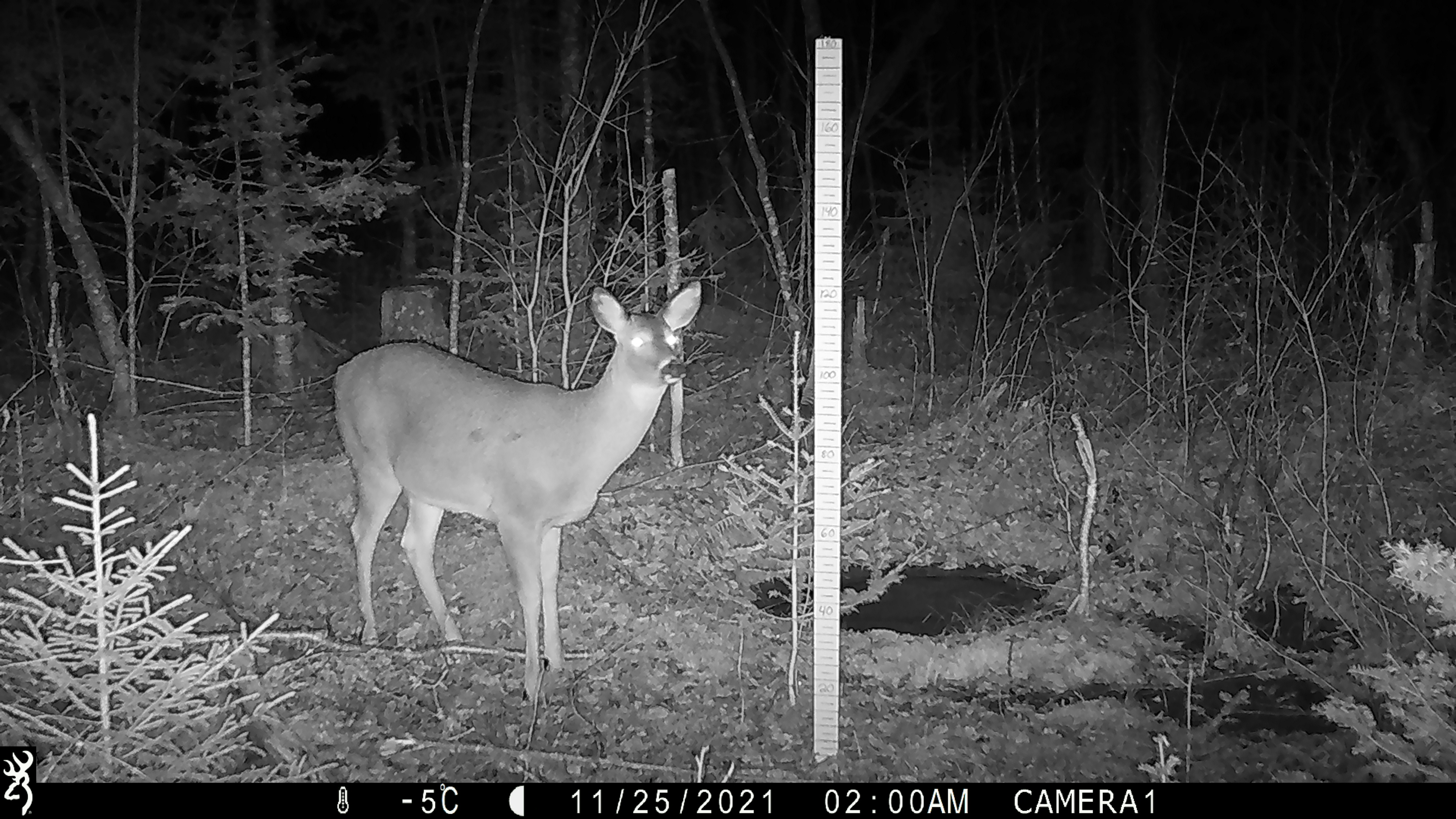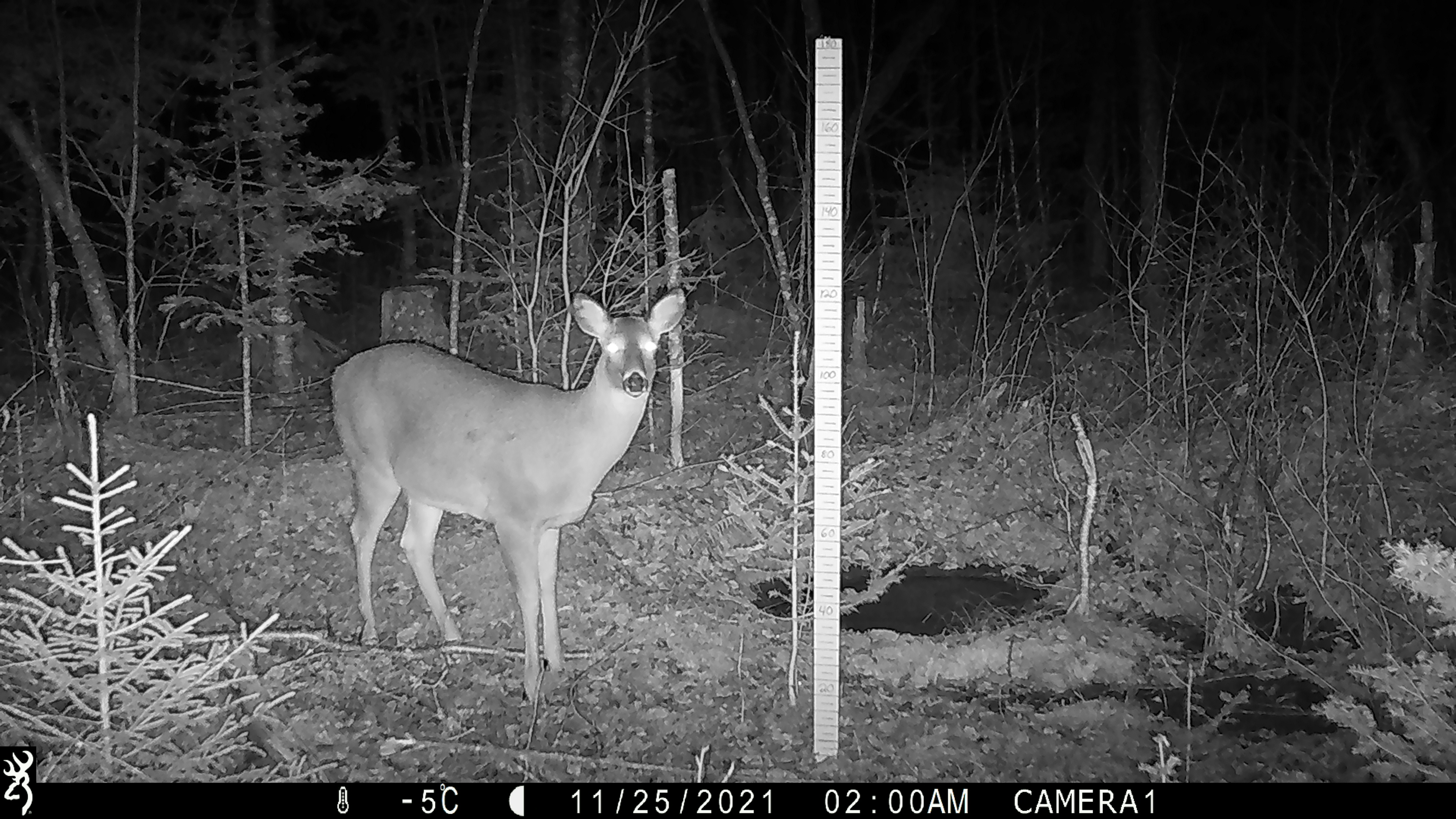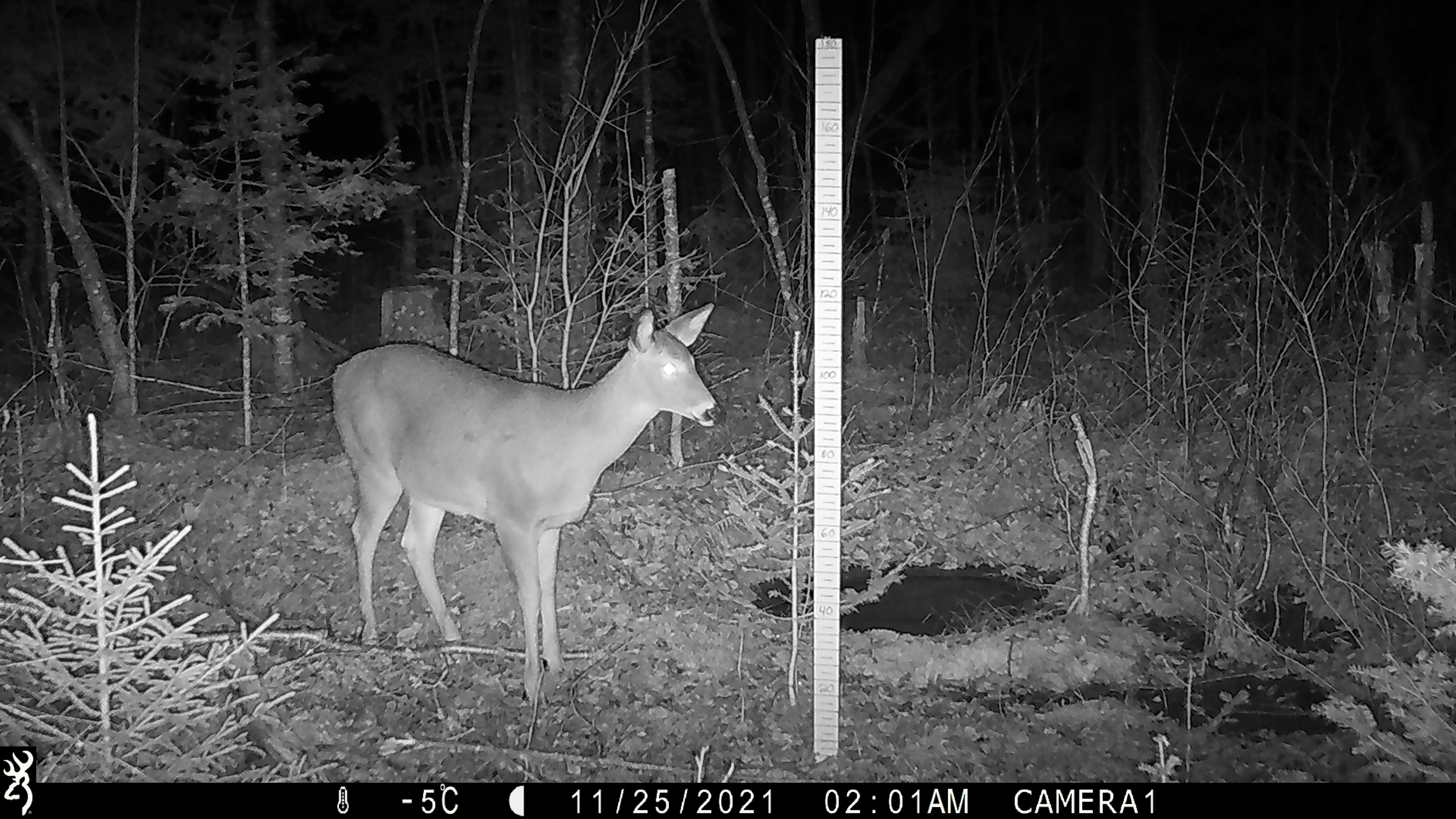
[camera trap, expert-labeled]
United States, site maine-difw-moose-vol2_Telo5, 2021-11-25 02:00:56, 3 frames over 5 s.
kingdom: Animalia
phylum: Chordata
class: Mammalia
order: Artiodactyla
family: Cervidae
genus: Odocoileus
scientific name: Odocoileus virginianus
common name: white-tailed deer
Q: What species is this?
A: White-tailed deer (Odocoileus virginianus).